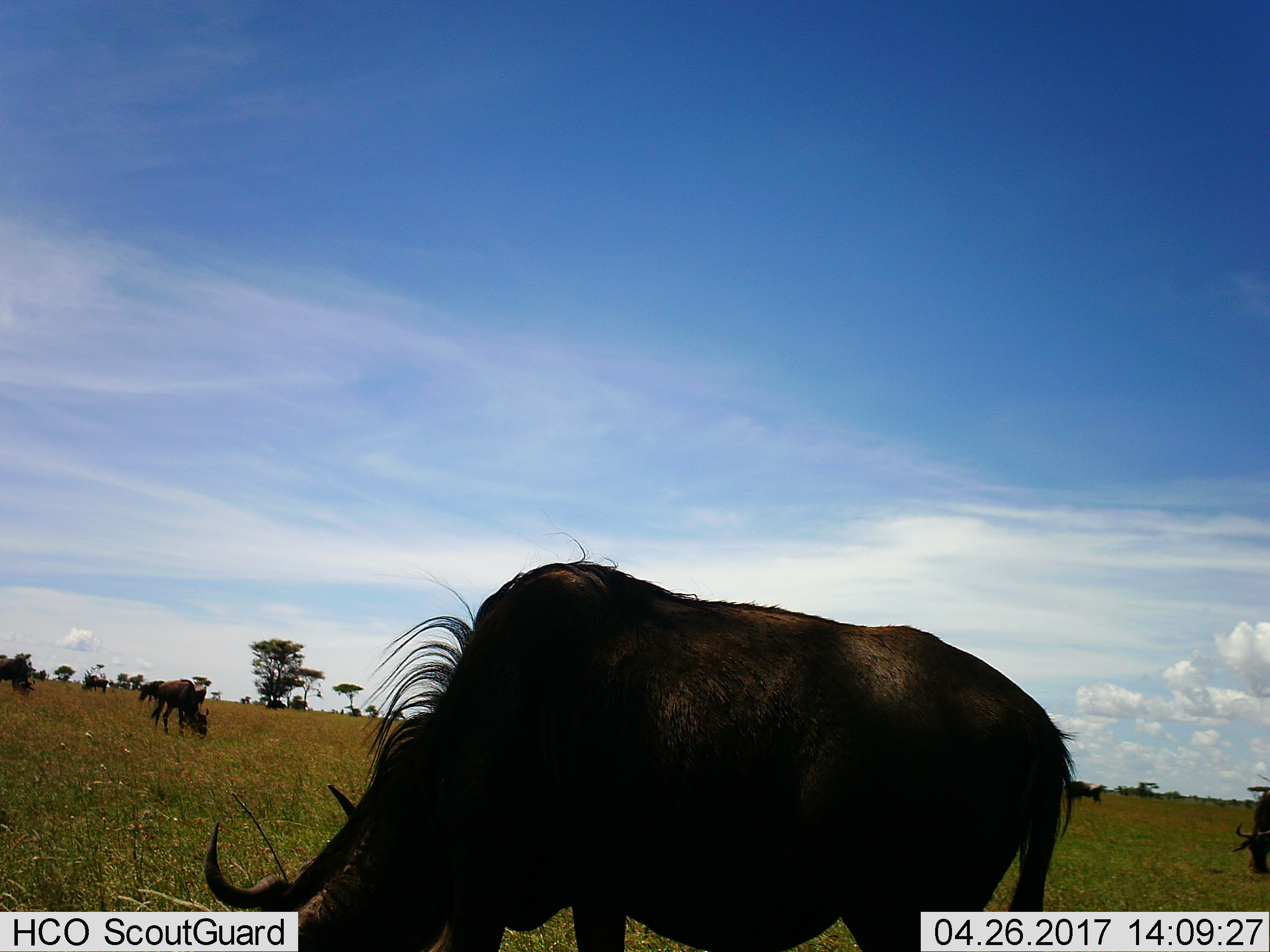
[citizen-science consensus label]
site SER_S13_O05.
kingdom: Animalia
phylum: Chordata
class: Mammalia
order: Artiodactyla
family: Bovidae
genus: Connochaetes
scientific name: Connochaetes taurinus taurinus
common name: blue wildebeest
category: wildebeestblue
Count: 7.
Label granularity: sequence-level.